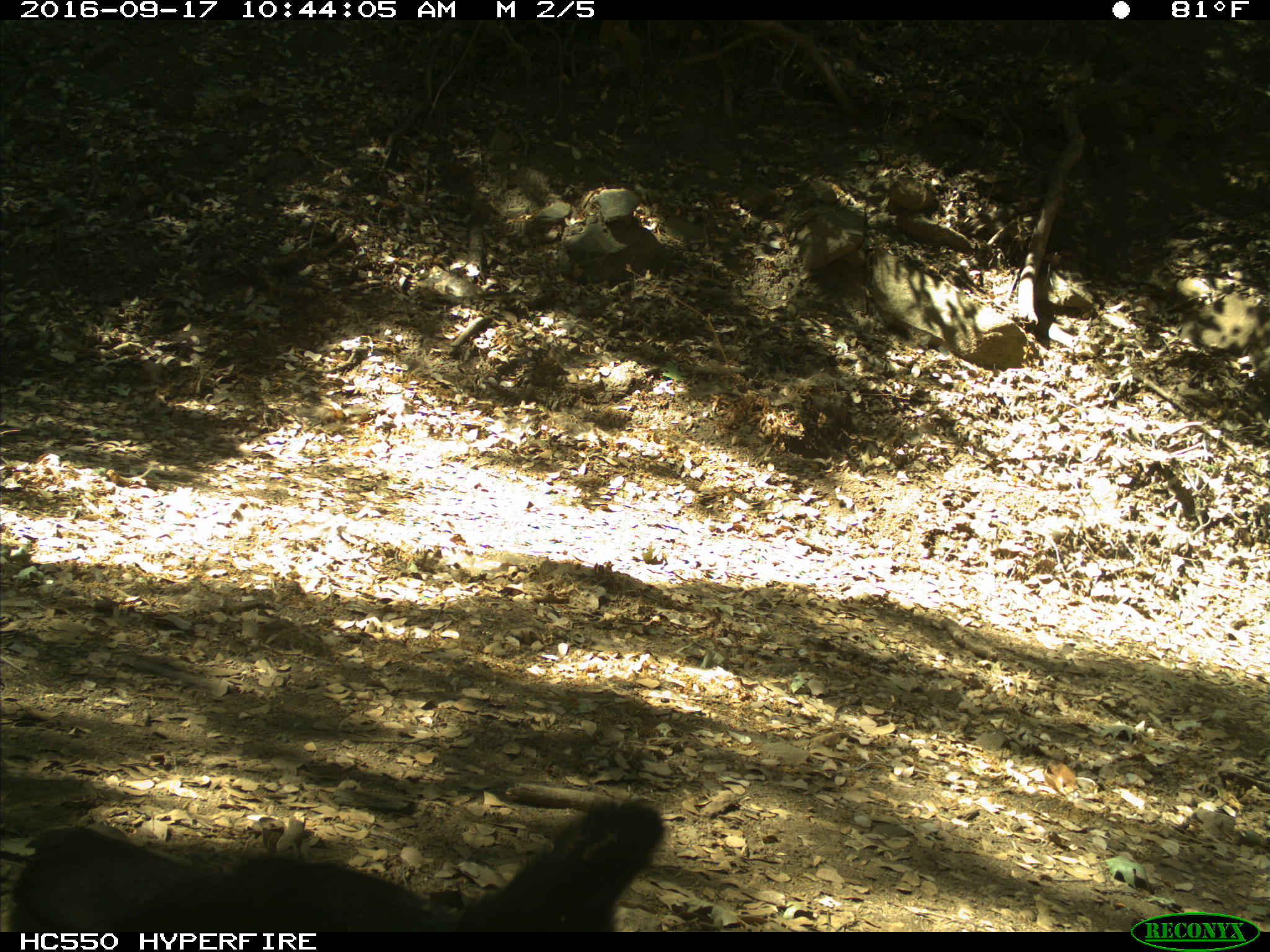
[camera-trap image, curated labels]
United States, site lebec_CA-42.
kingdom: Animalia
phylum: Chordata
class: Mammalia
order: Carnivora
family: Ursidae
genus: Ursus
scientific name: Ursus americanus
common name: american black bear